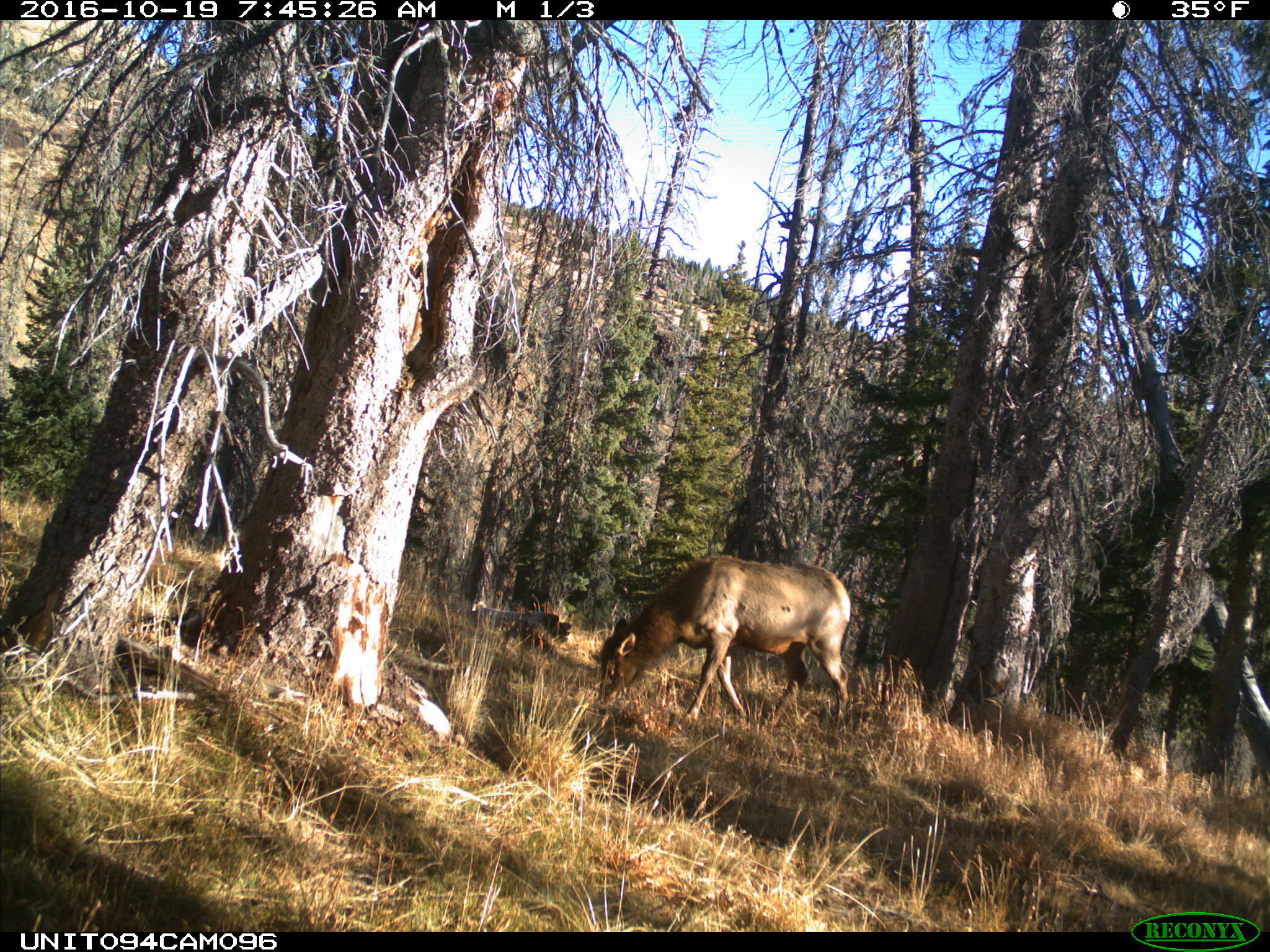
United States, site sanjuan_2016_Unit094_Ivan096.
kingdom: Animalia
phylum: Chordata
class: Mammalia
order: Artiodactyla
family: Cervidae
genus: Cervus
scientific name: Cervus elaphus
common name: red deer